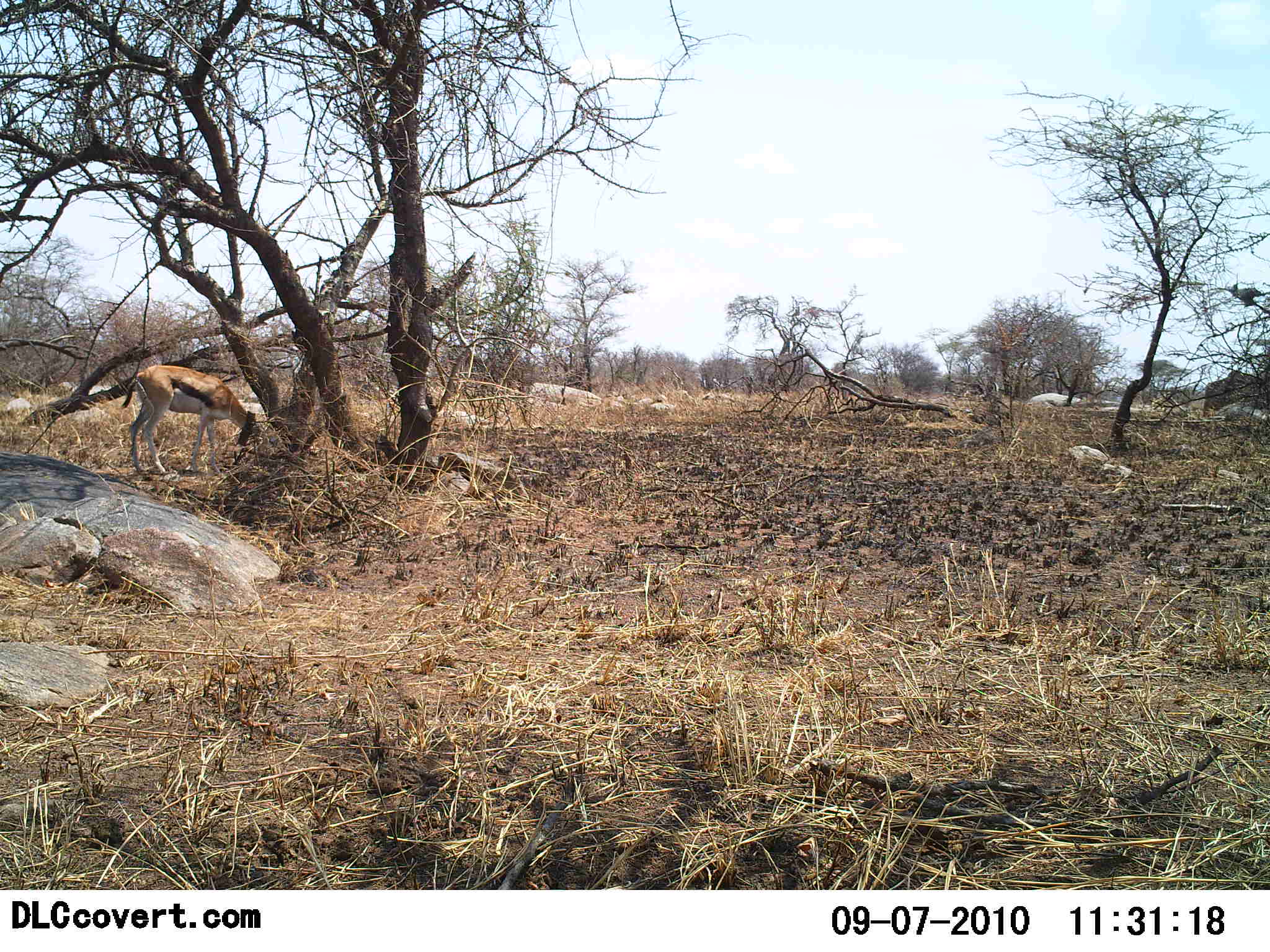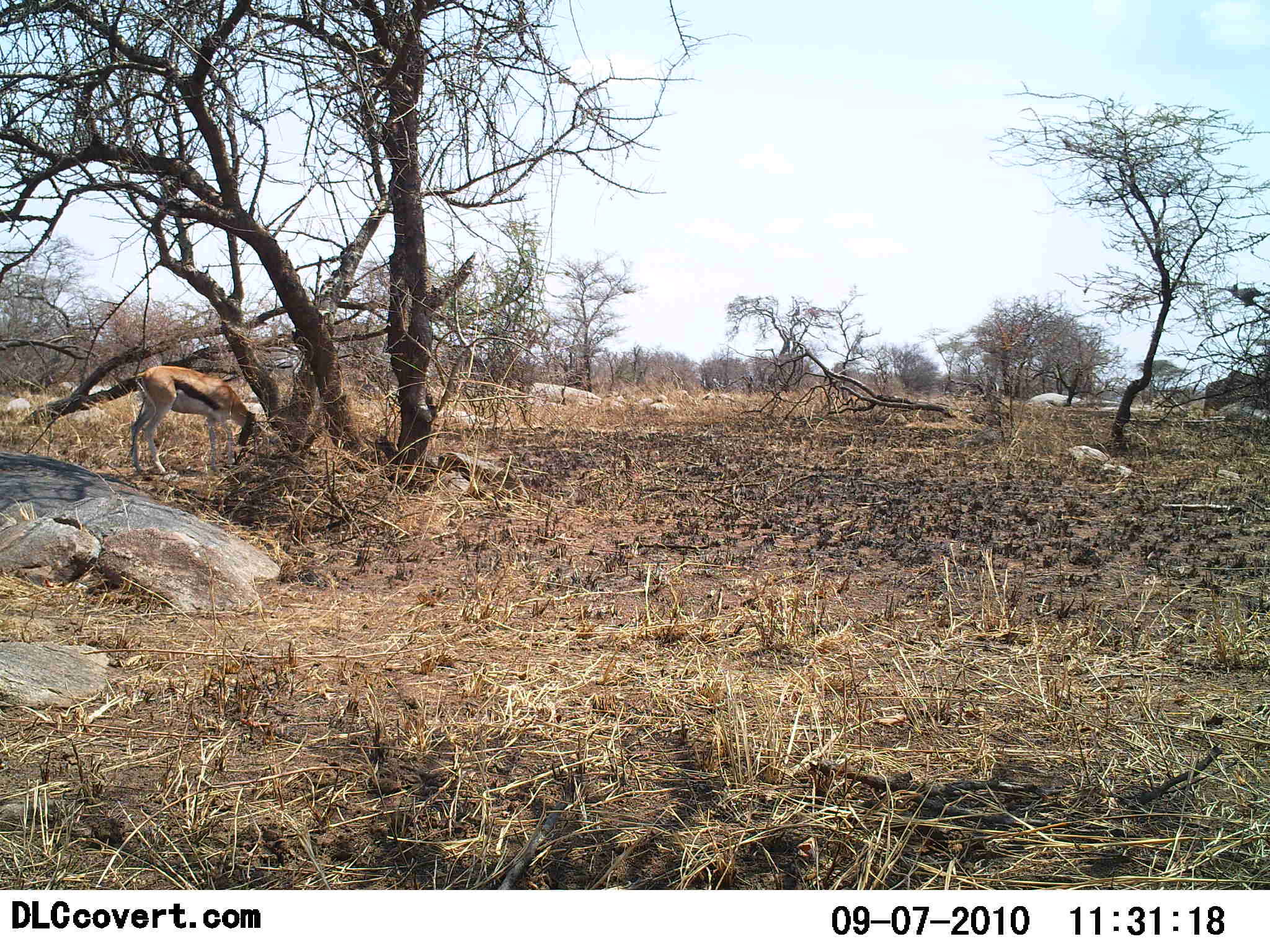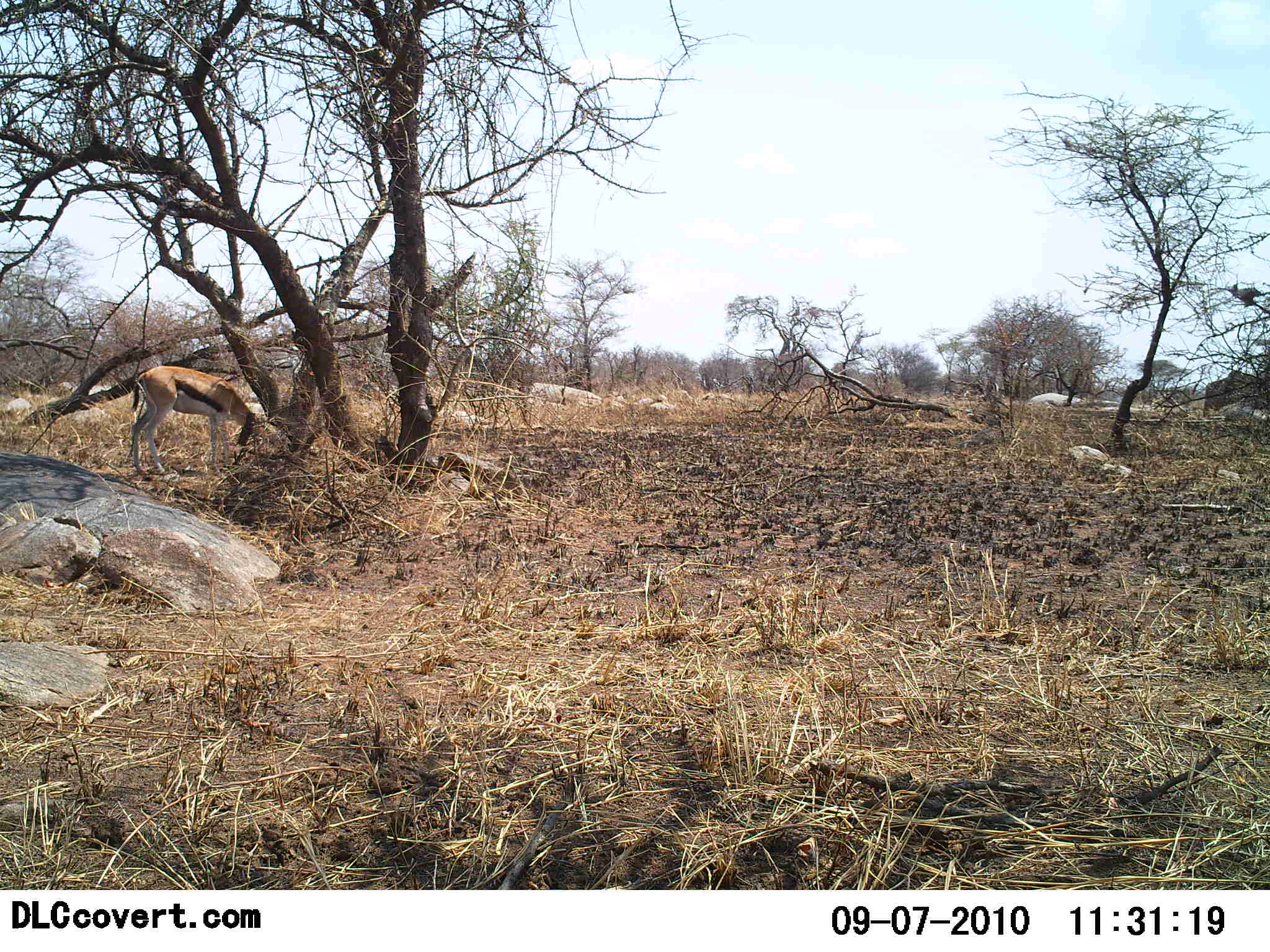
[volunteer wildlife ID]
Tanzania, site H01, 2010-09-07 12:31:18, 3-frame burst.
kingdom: Animalia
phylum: Chordata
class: Mammalia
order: Artiodactyla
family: Bovidae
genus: Eudorcas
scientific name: Eudorcas thomsonii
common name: thomson's gazelle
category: gazellethomsons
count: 1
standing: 26%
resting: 0%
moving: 0%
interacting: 0%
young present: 0%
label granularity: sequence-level